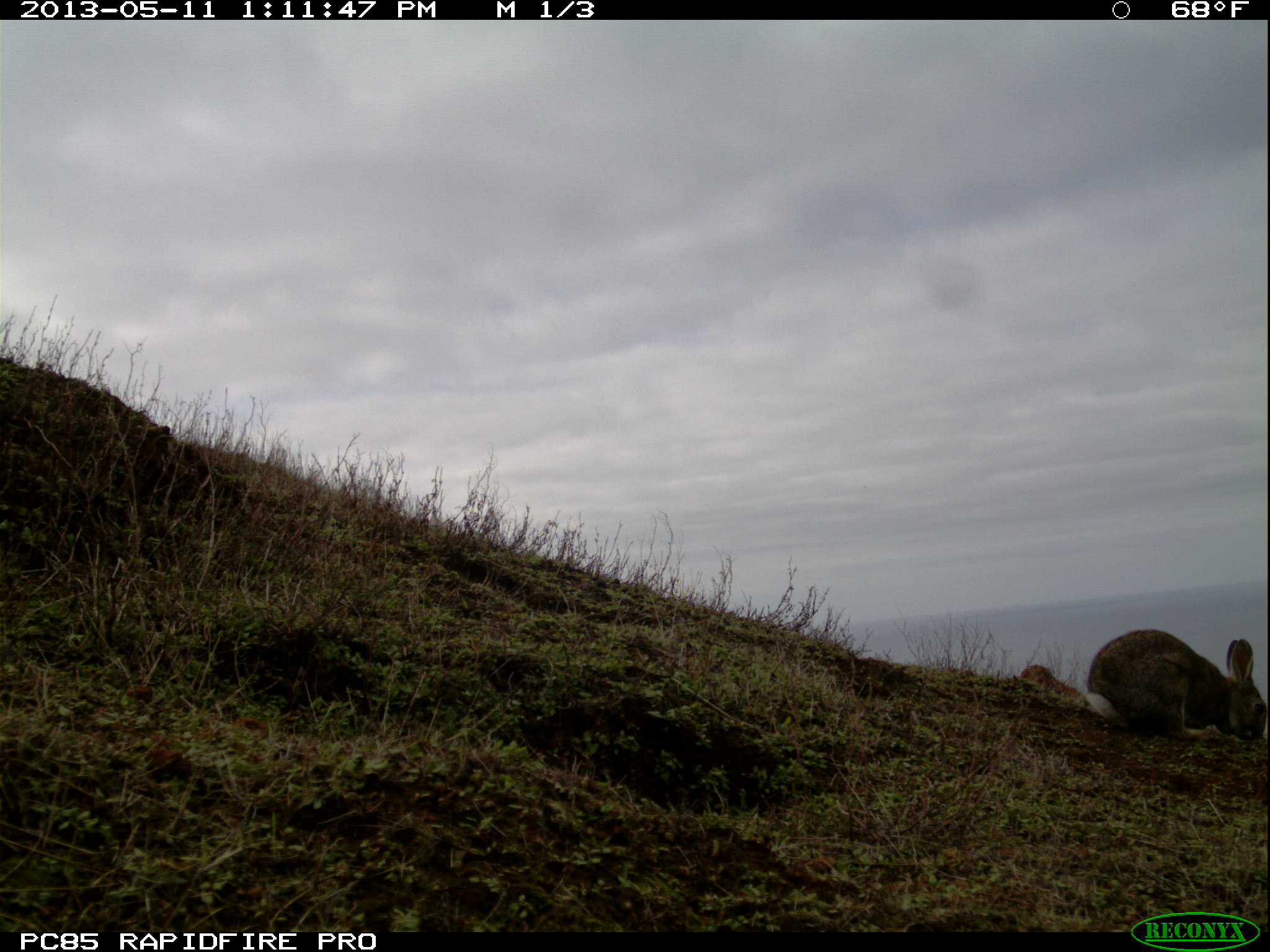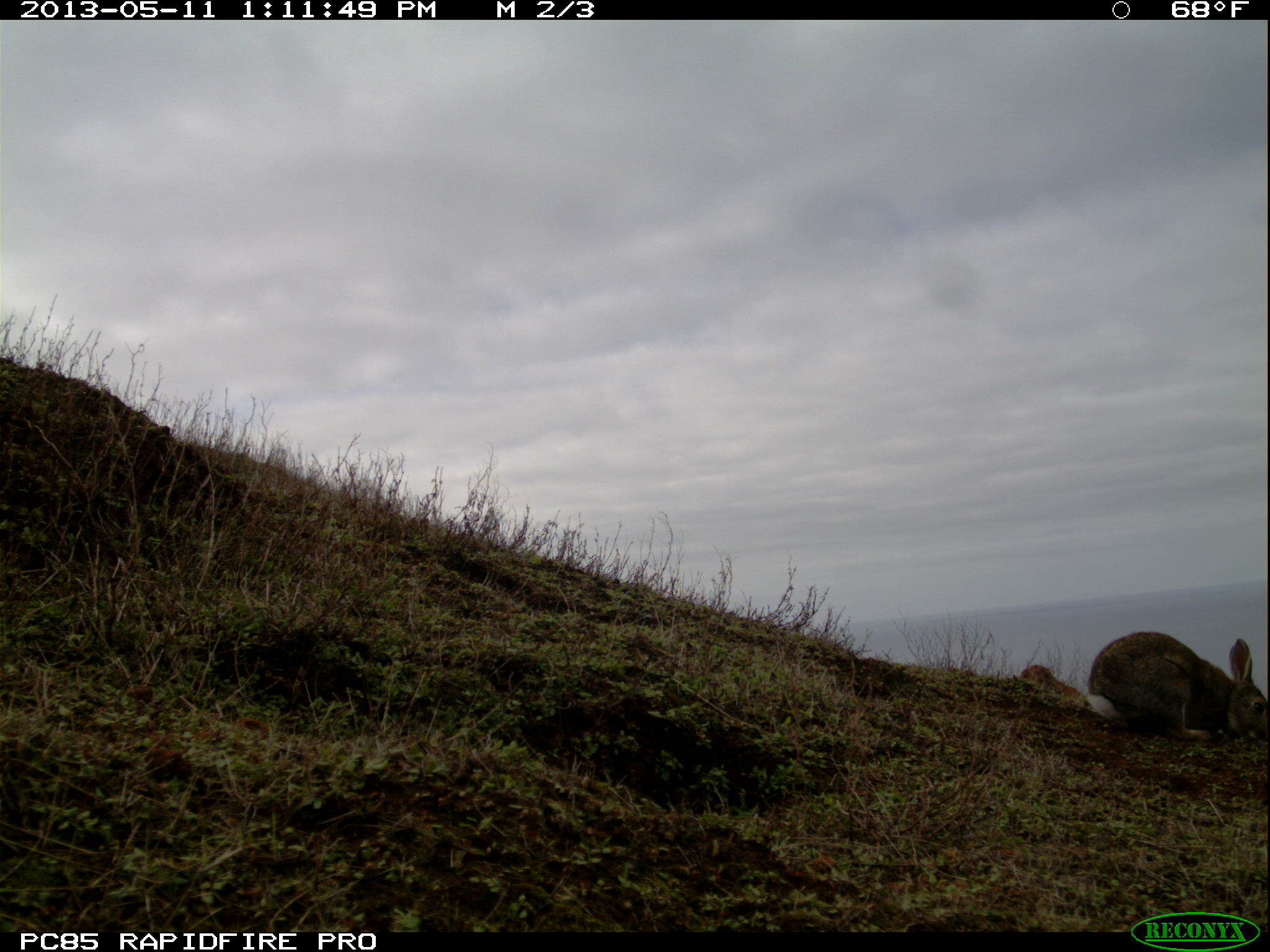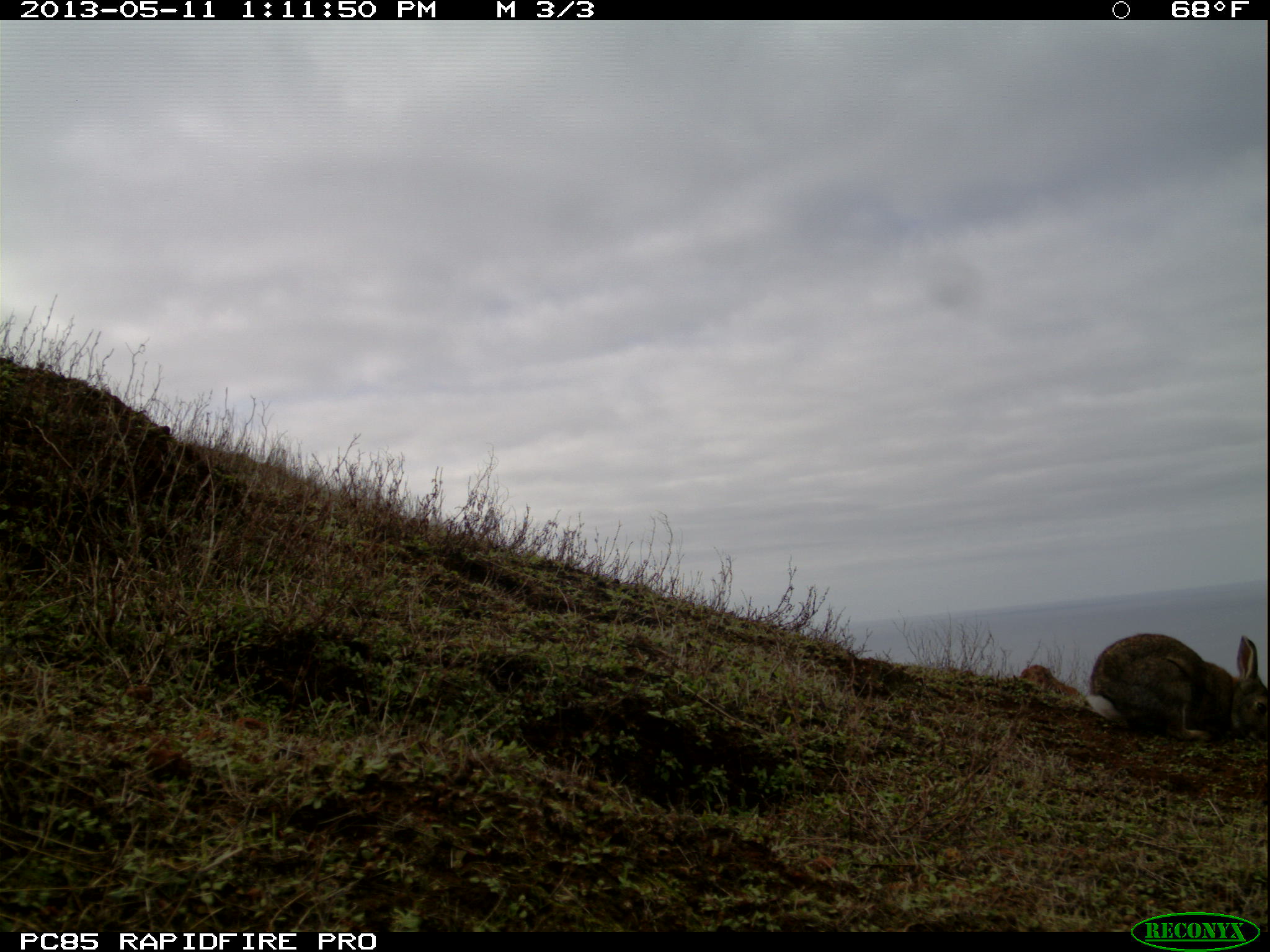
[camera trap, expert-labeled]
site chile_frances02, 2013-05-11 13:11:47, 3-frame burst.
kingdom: Animalia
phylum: Chordata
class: Mammalia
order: Lagomorpha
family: Leporidae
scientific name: Leporidae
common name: rabbits and hares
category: rabbit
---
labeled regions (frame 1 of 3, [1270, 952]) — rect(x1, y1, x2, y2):
rabbit: rect(1076, 626, 1266, 744)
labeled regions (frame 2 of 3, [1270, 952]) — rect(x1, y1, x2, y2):
rabbit: rect(1080, 629, 1267, 746)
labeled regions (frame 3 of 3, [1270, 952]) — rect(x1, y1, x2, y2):
rabbit: rect(1080, 630, 1269, 747)